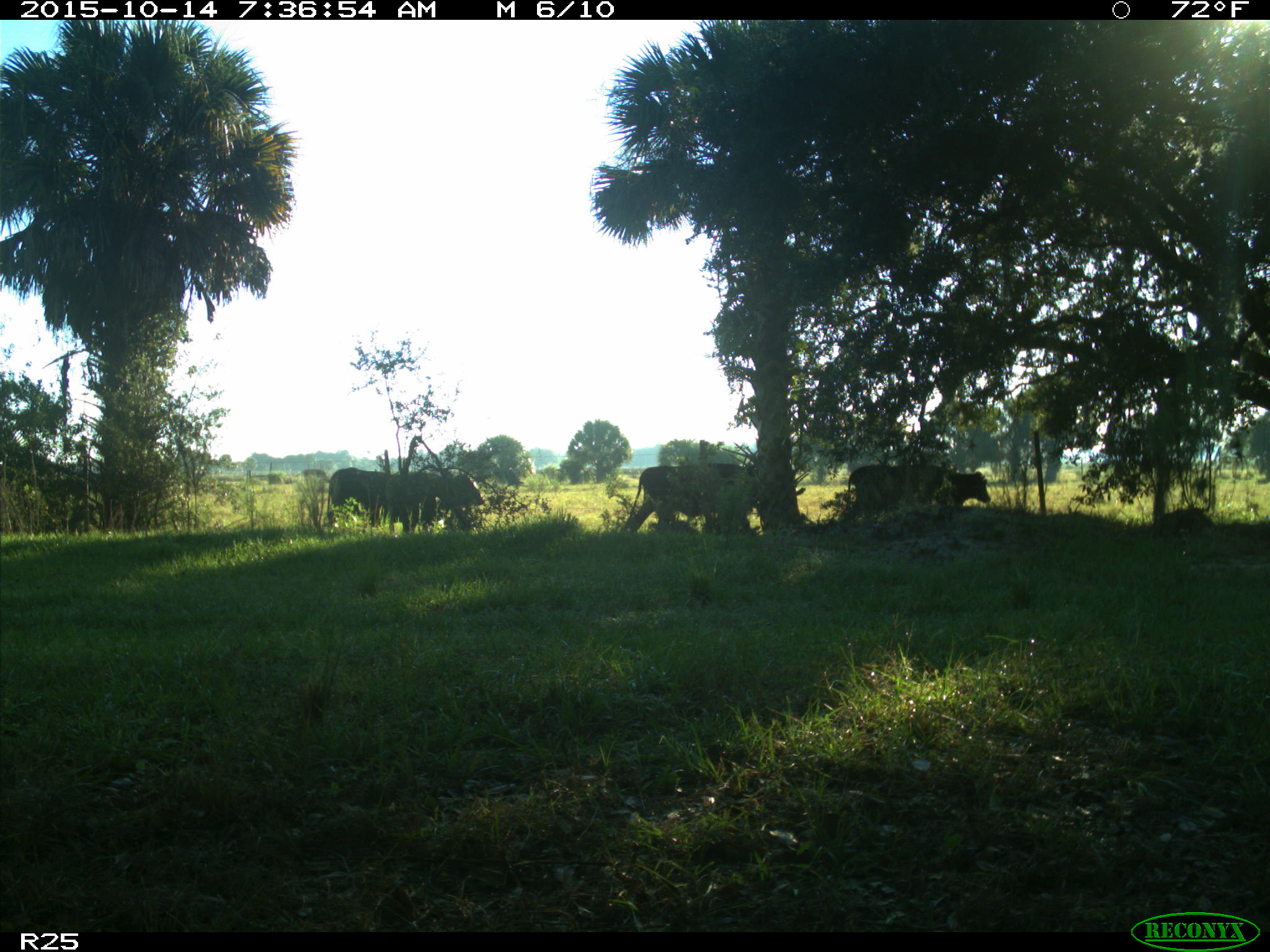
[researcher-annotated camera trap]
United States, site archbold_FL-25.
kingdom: Animalia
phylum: Chordata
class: Mammalia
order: Artiodactyla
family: Bovidae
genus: Bos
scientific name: Bos taurus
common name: domestic cow